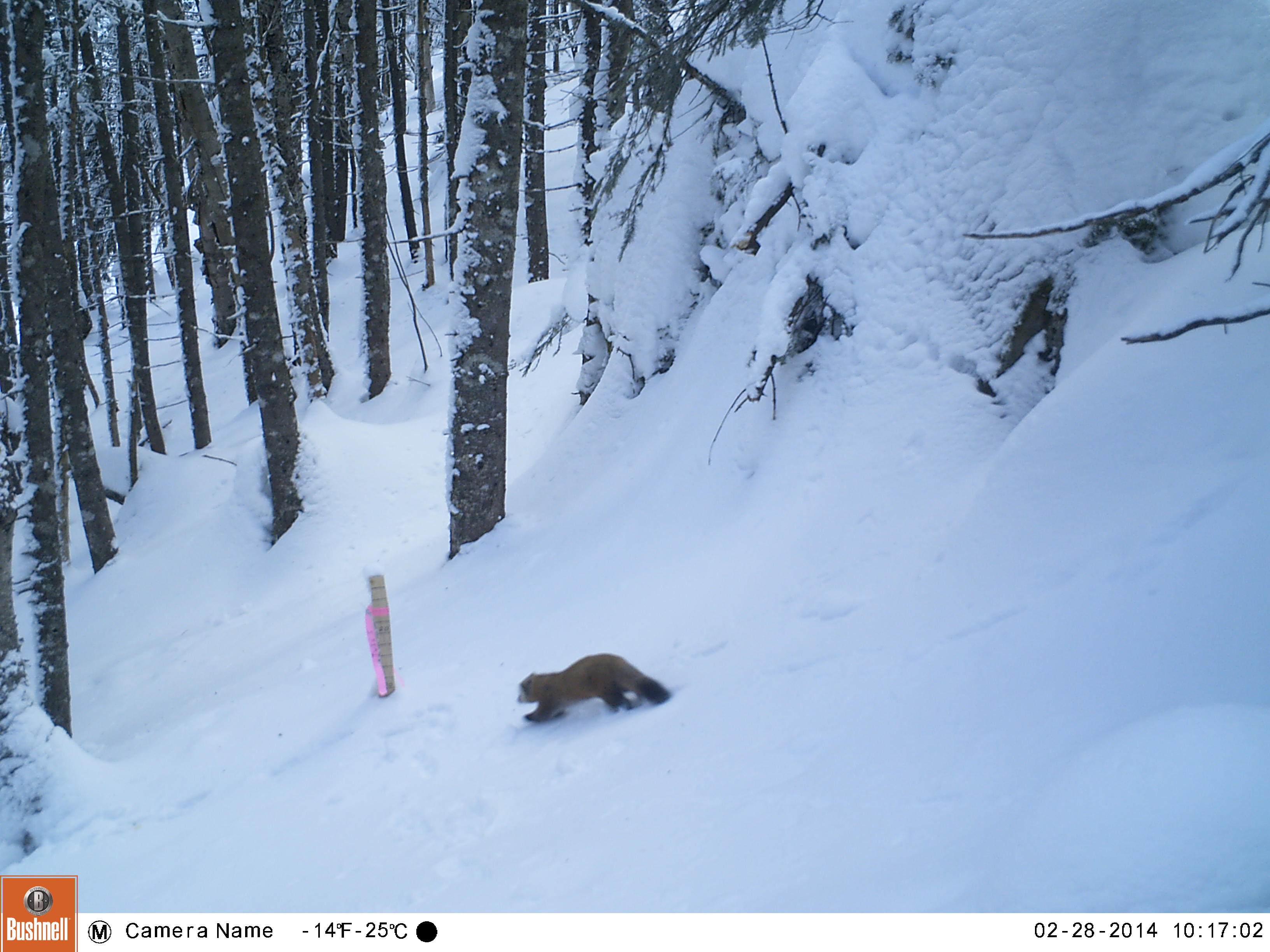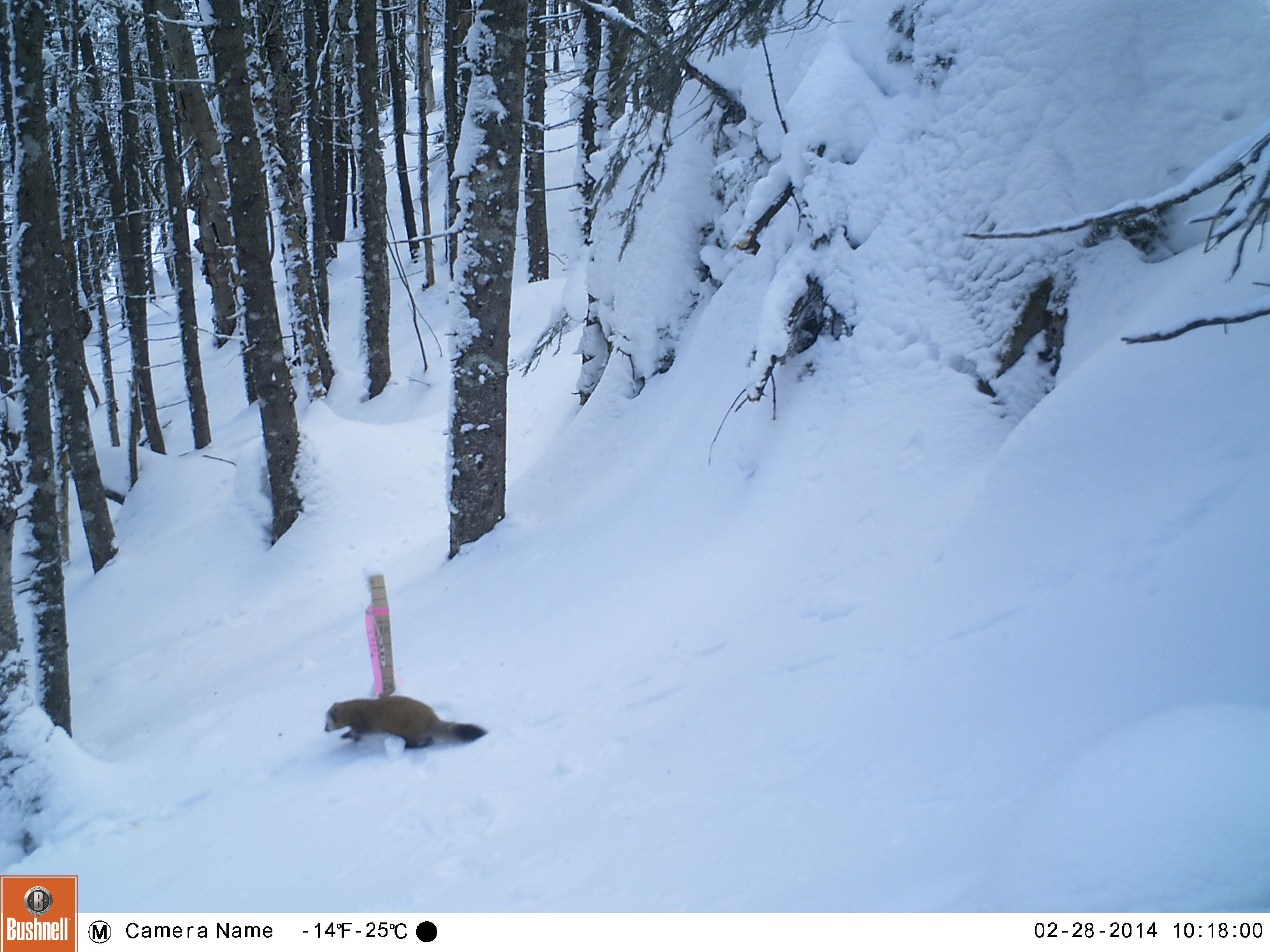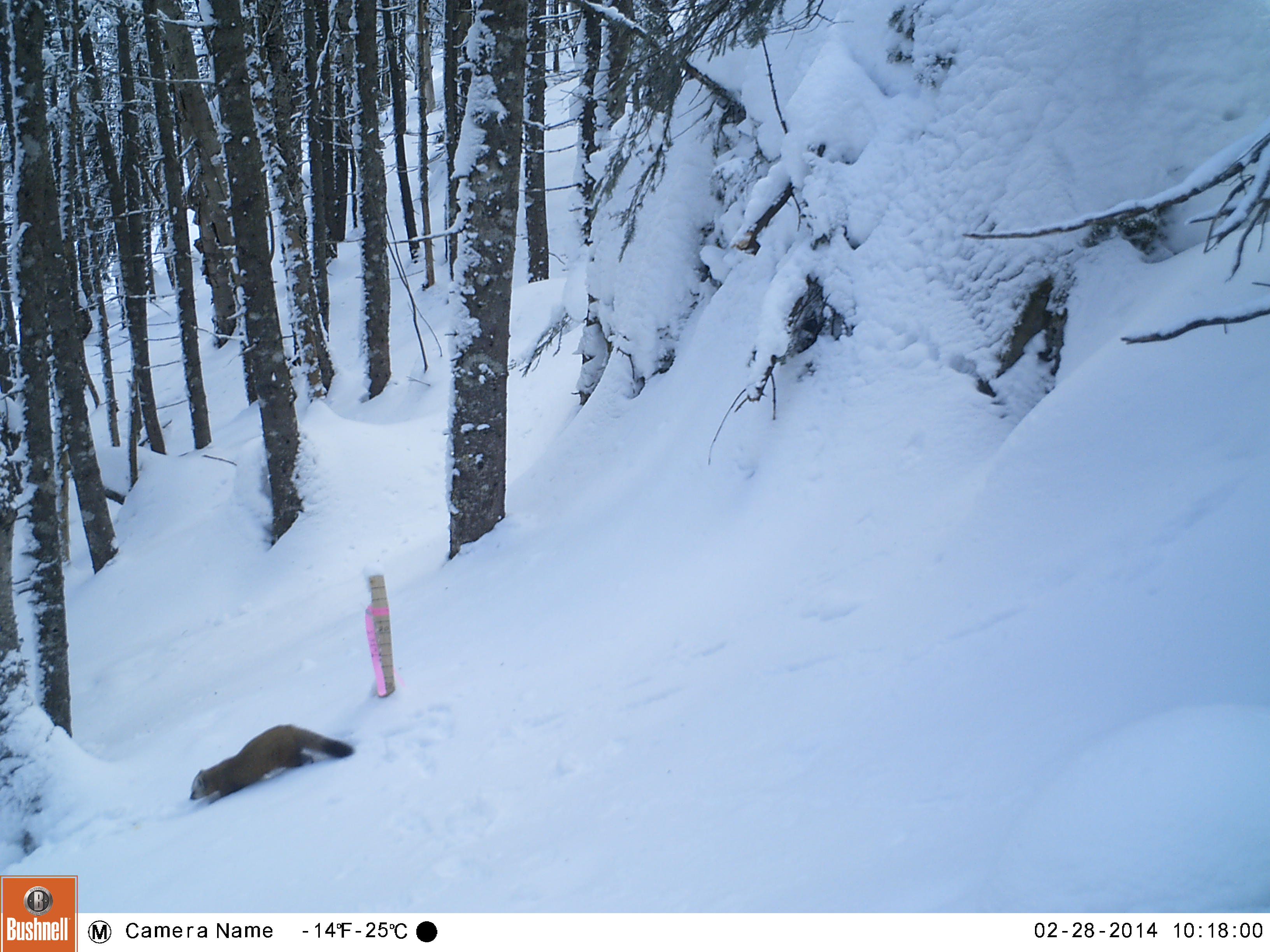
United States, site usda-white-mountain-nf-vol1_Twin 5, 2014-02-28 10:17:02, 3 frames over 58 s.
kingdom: Animalia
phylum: Chordata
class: Mammalia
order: Carnivora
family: Mustelidae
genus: Martes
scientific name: Martes americana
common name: american marten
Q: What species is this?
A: American marten (Martes americana).